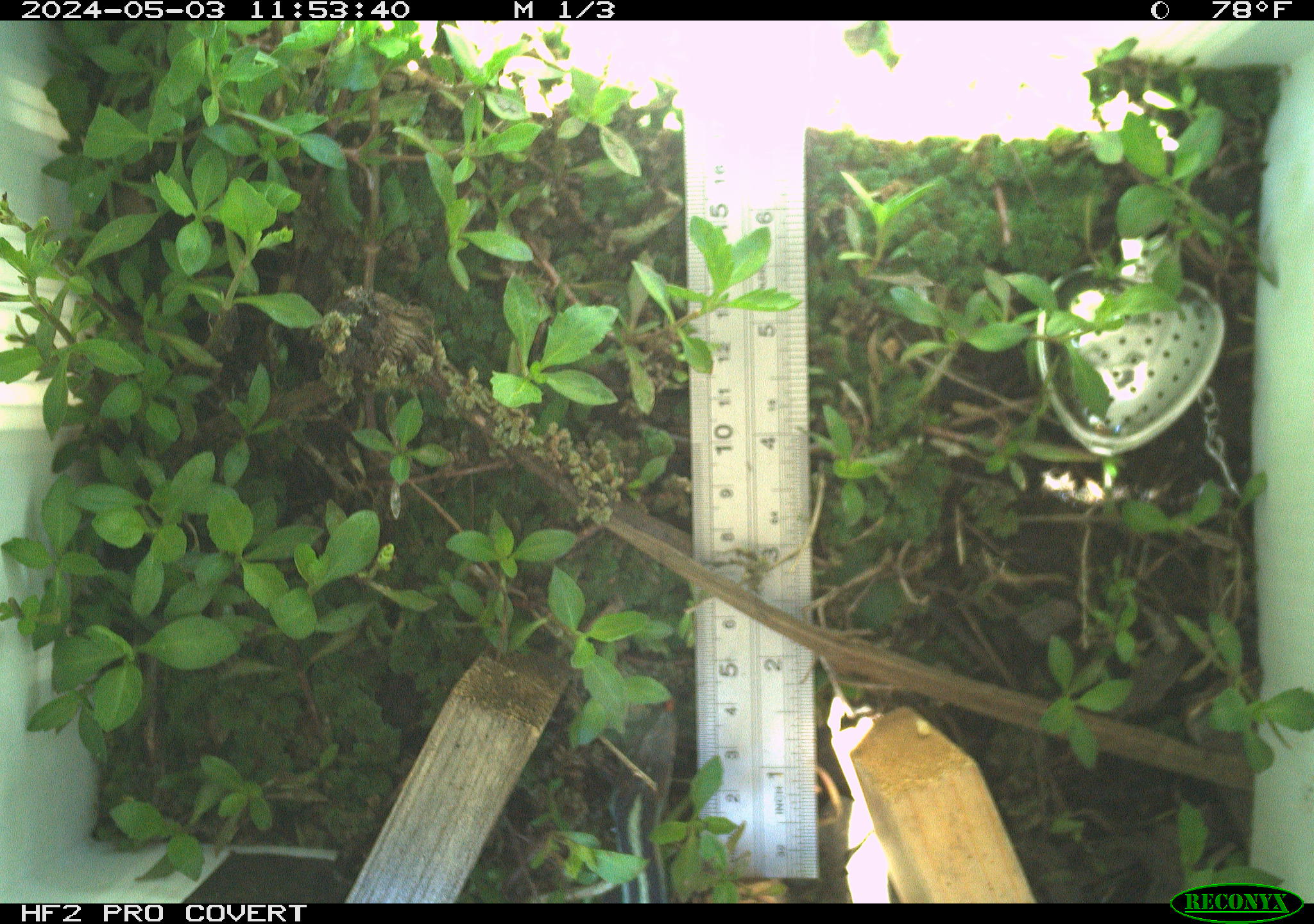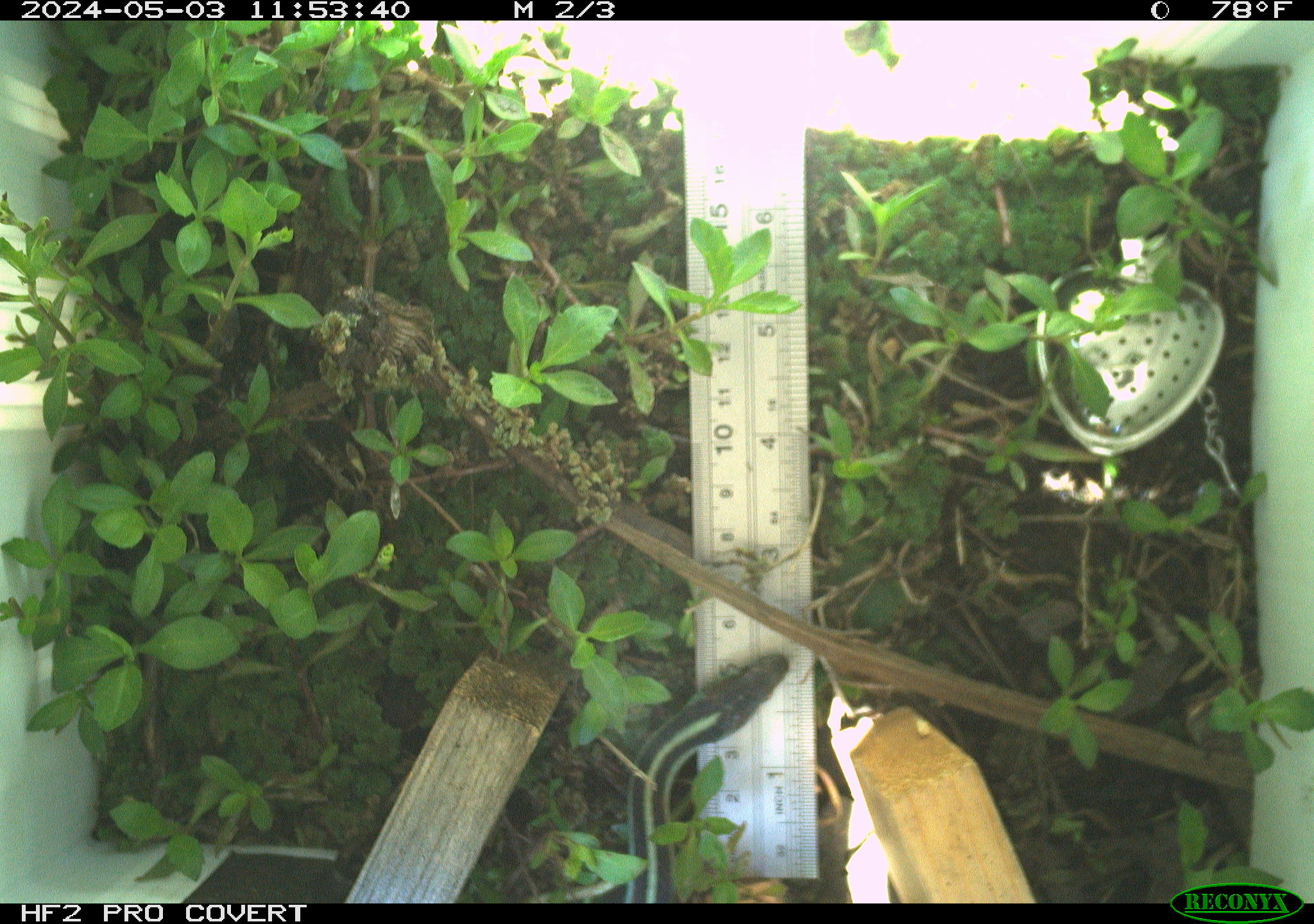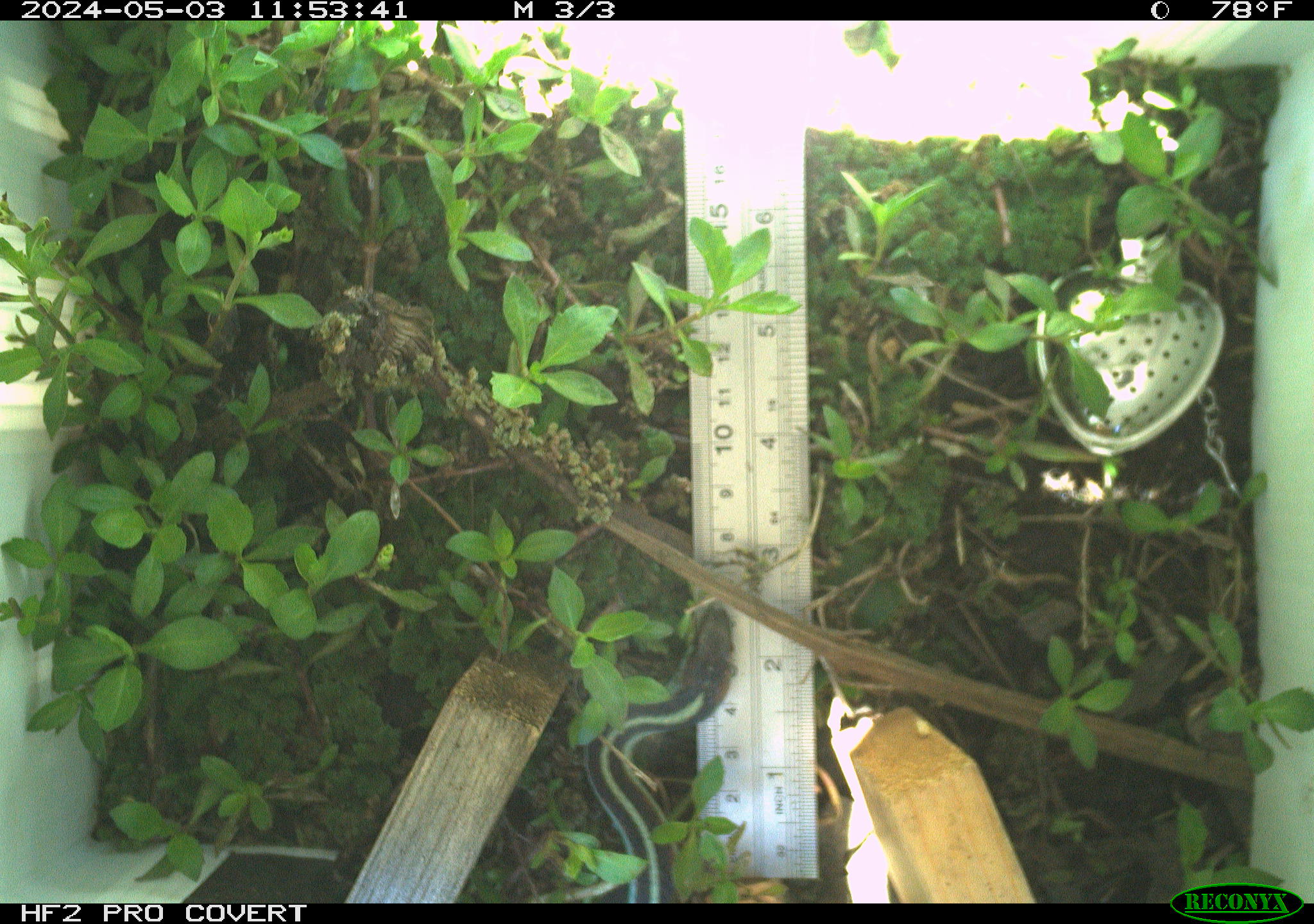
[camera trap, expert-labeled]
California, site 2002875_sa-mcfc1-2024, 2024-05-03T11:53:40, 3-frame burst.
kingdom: Animalia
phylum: Chordata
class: Reptilia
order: Squamata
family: Colubridae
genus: Thamnophis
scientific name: Thamnophis sirtalis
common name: common gartersnake